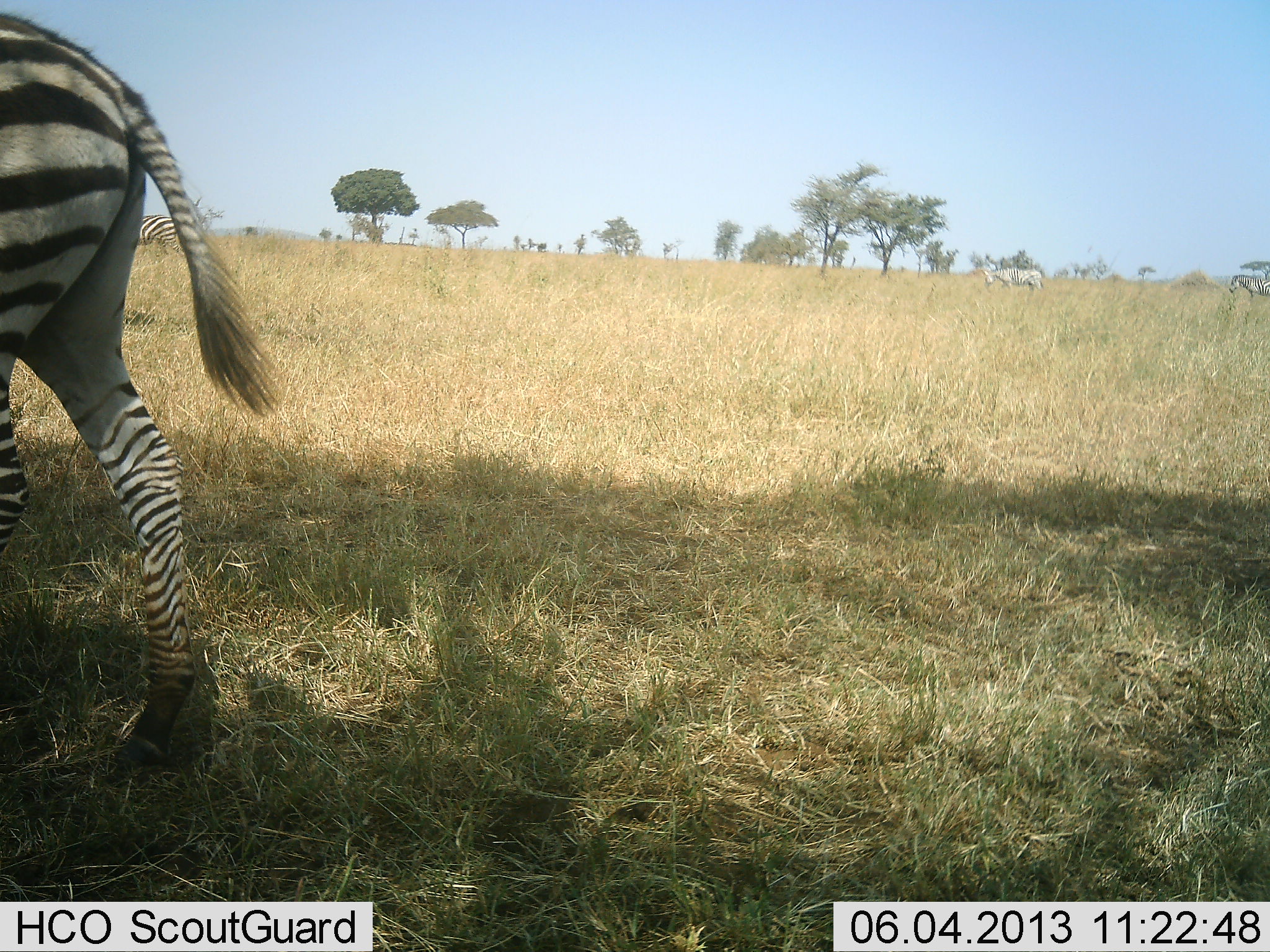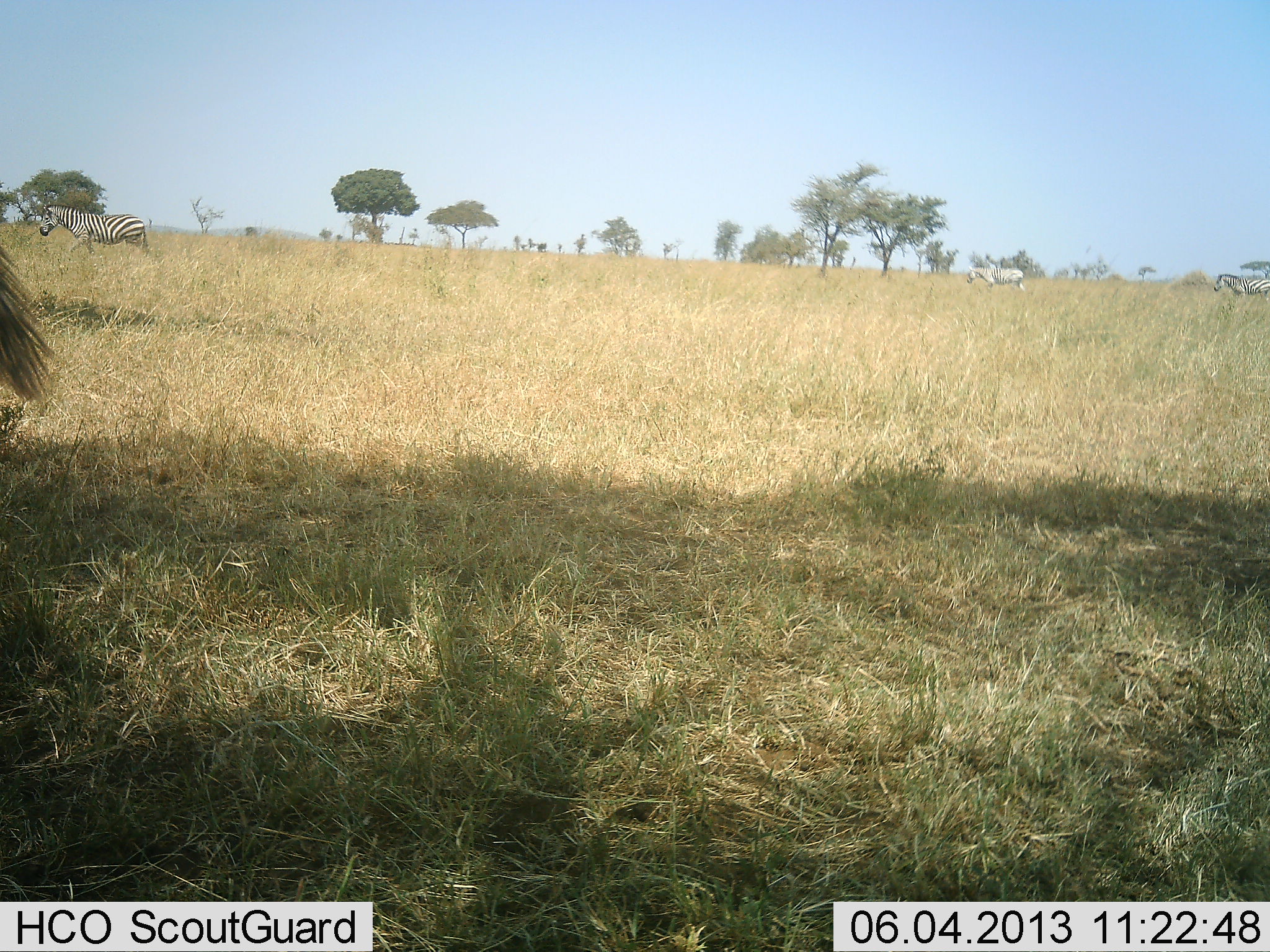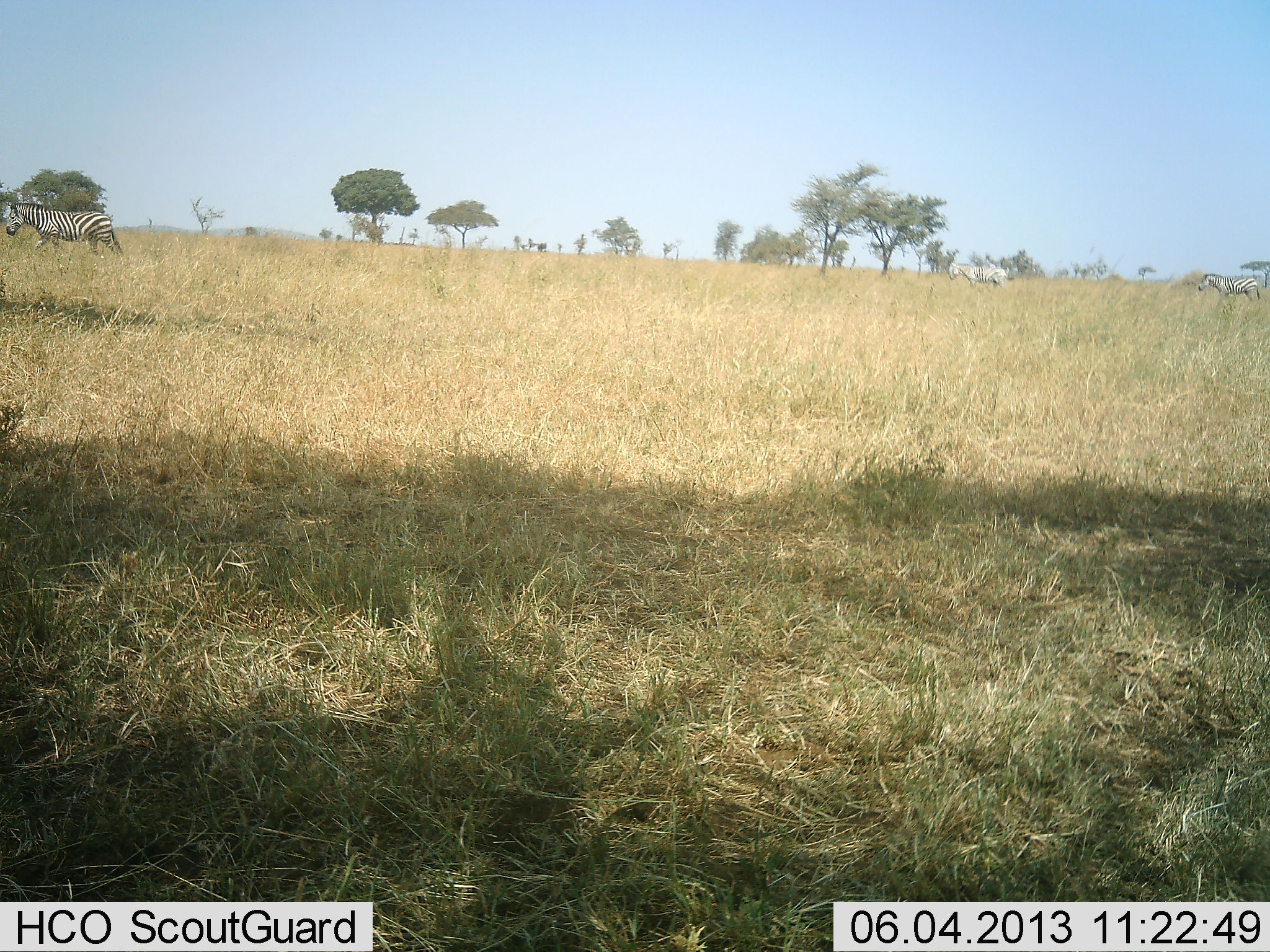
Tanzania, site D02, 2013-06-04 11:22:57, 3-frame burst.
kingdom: Animalia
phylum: Chordata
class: Mammalia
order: Perissodactyla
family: Equidae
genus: Equus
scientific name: Equus quagga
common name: plains zebra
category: zebra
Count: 4.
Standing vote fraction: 6%.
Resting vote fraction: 0%.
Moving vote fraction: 97%.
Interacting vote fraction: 0%.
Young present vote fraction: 0%.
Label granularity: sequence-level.